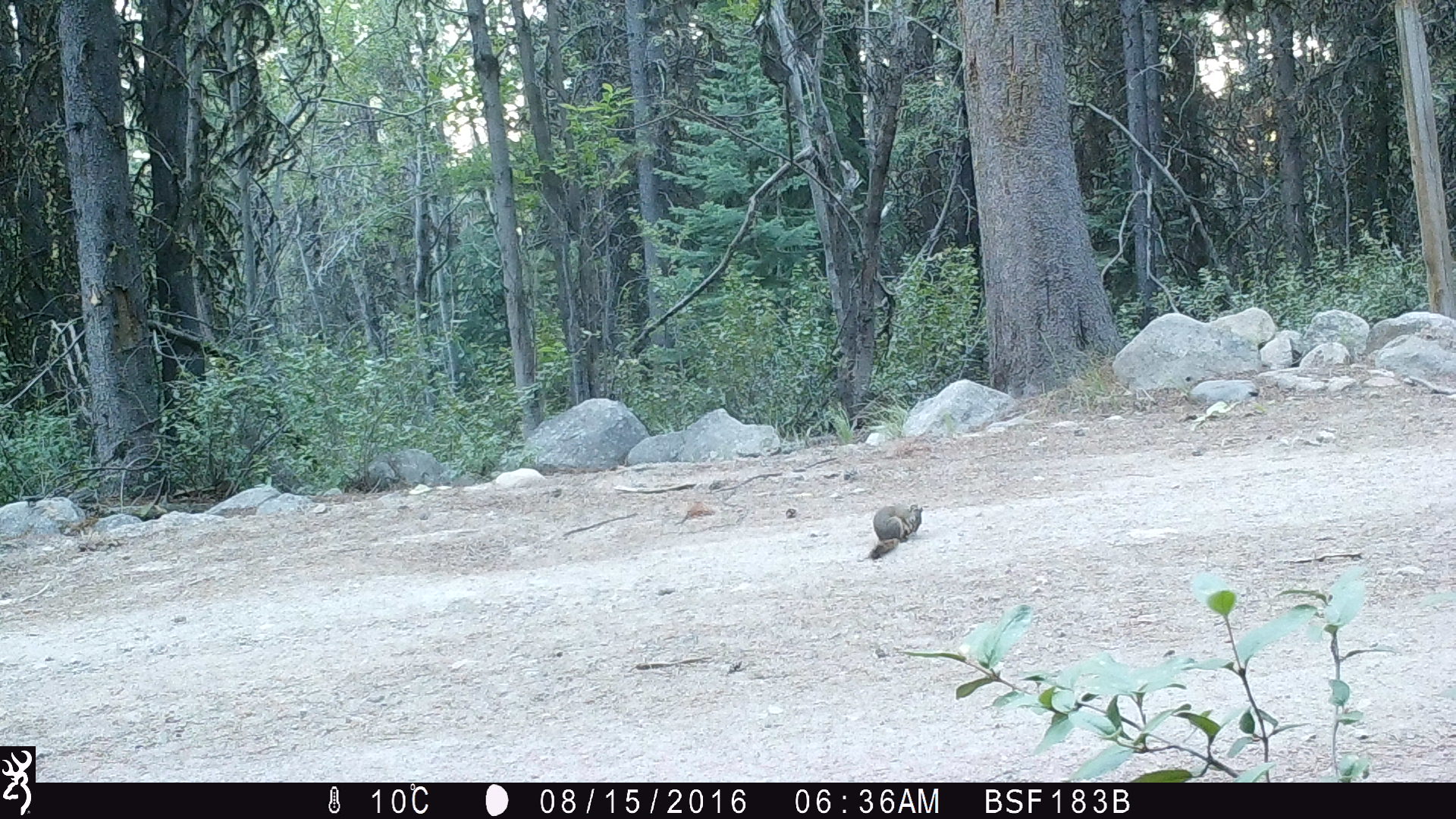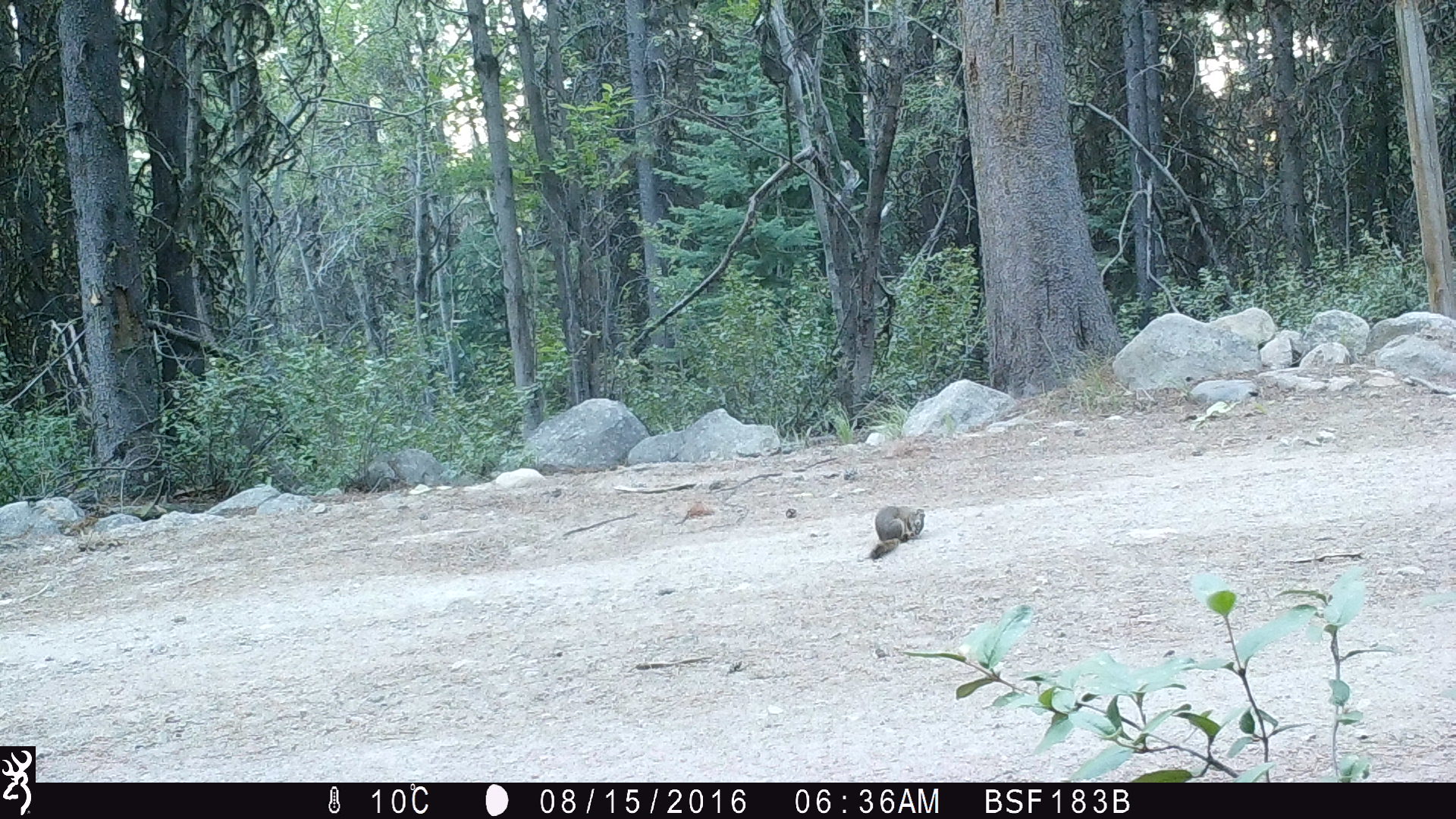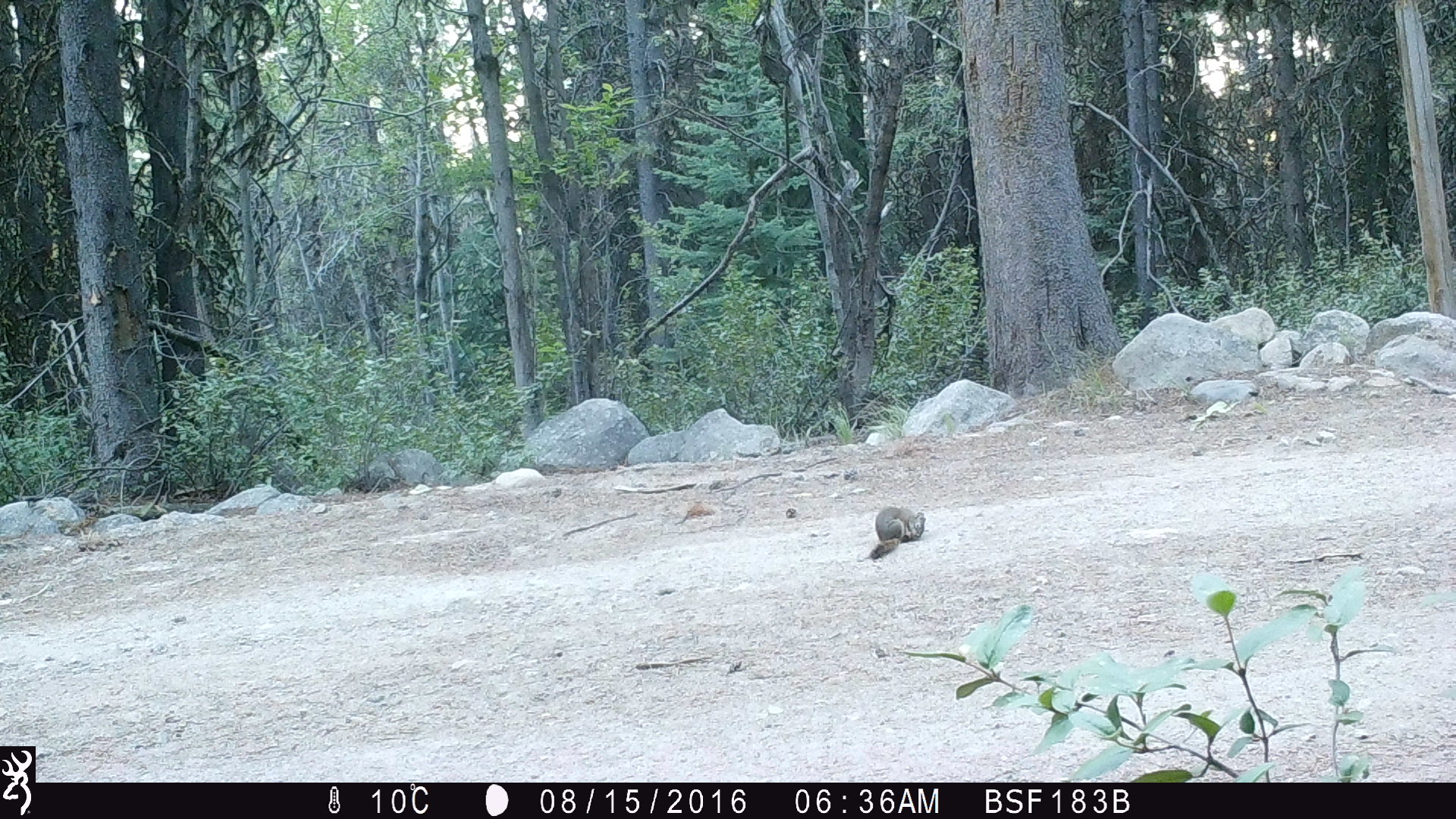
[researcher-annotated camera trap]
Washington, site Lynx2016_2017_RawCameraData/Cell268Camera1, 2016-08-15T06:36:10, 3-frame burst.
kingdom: Animalia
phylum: Chordata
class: Mammalia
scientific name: Mammalia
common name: small mammal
Small mammal (Mammalia). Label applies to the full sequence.